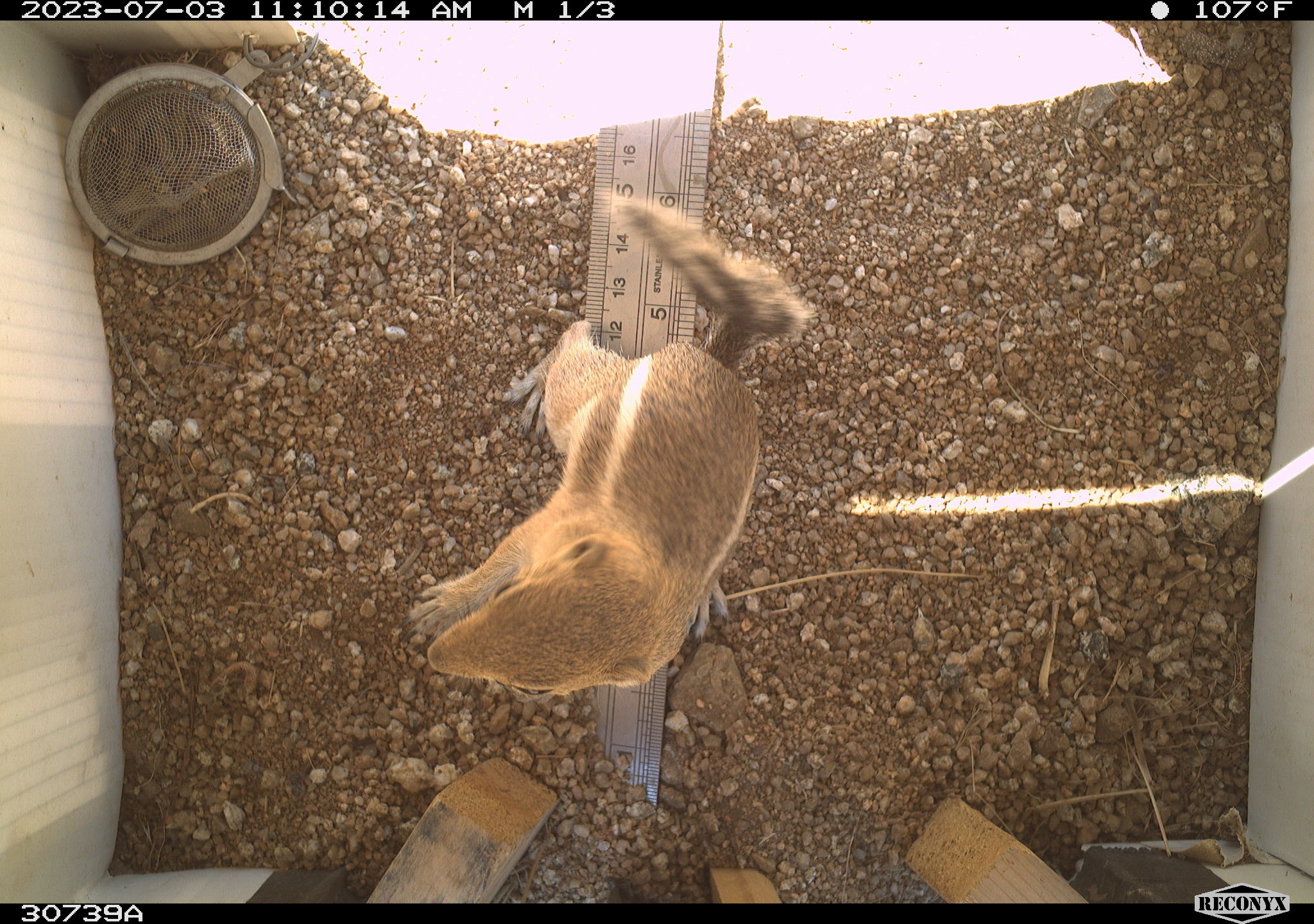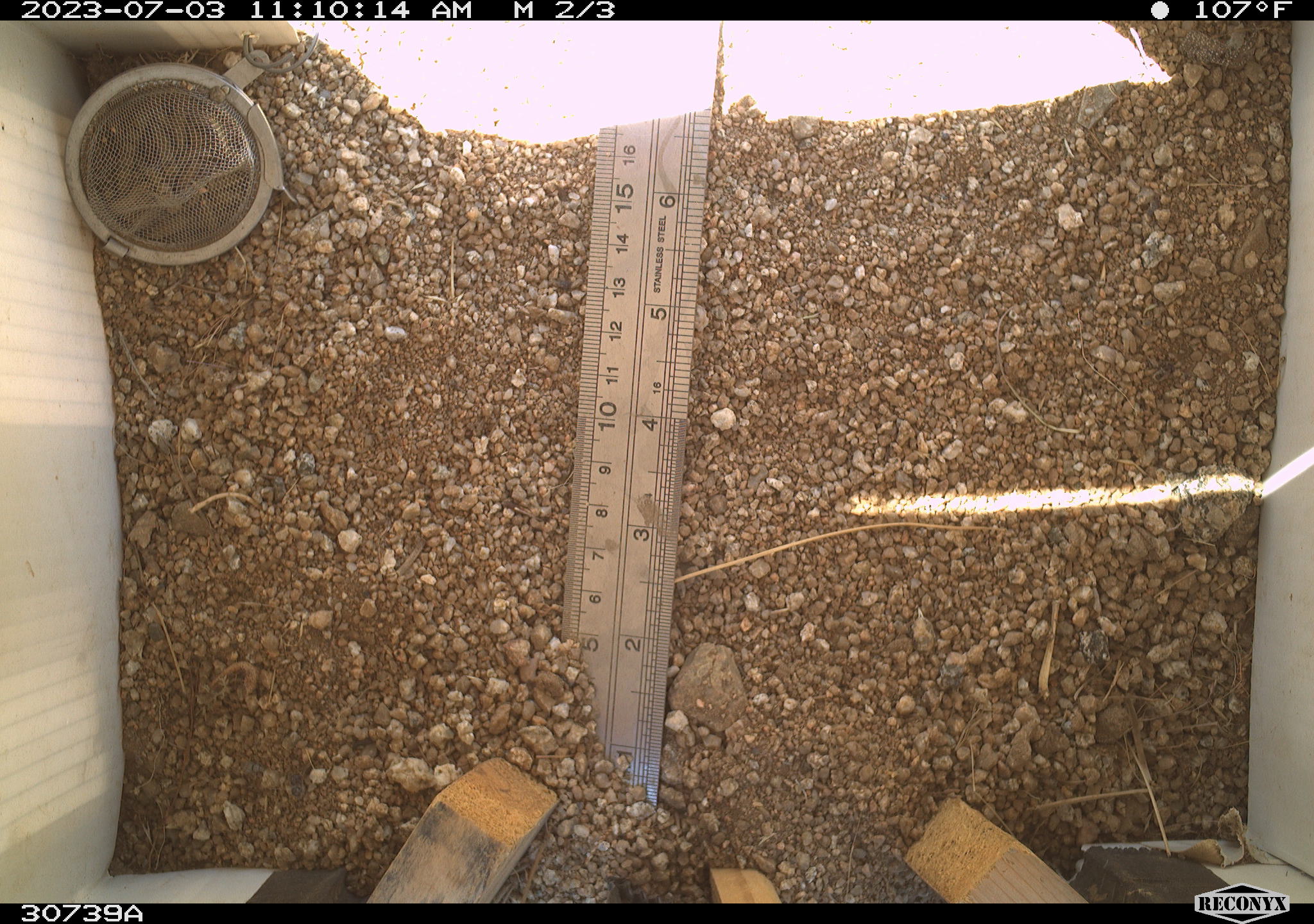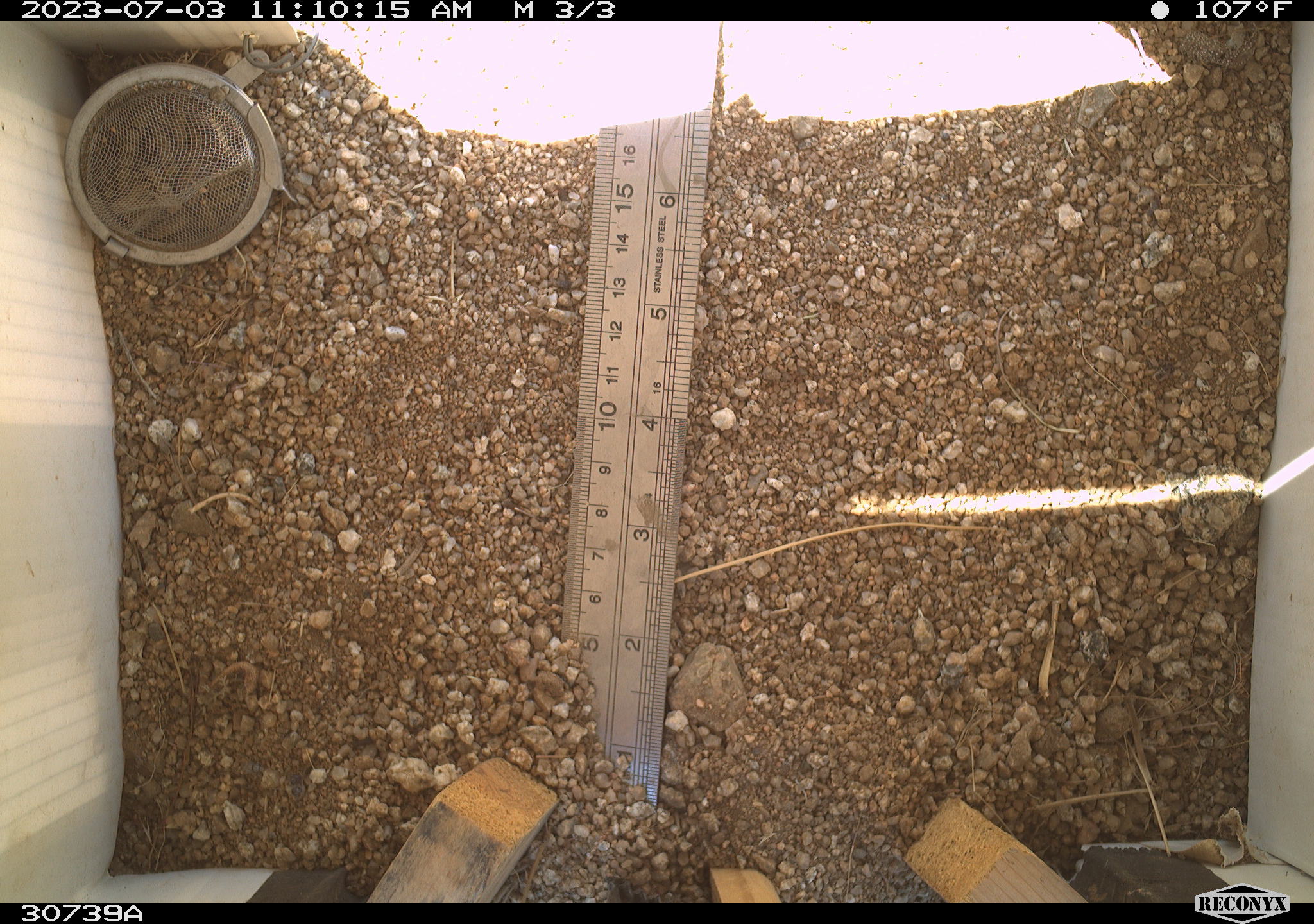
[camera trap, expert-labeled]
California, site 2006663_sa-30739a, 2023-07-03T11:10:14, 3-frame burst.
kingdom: Animalia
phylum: Chordata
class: Mammalia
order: Rodentia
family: Sciuridae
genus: Ammospermophilus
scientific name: Ammospermophilus leucurus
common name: white-tailed antelope squirrel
White-tailed antelope squirrel (Ammospermophilus leucurus).